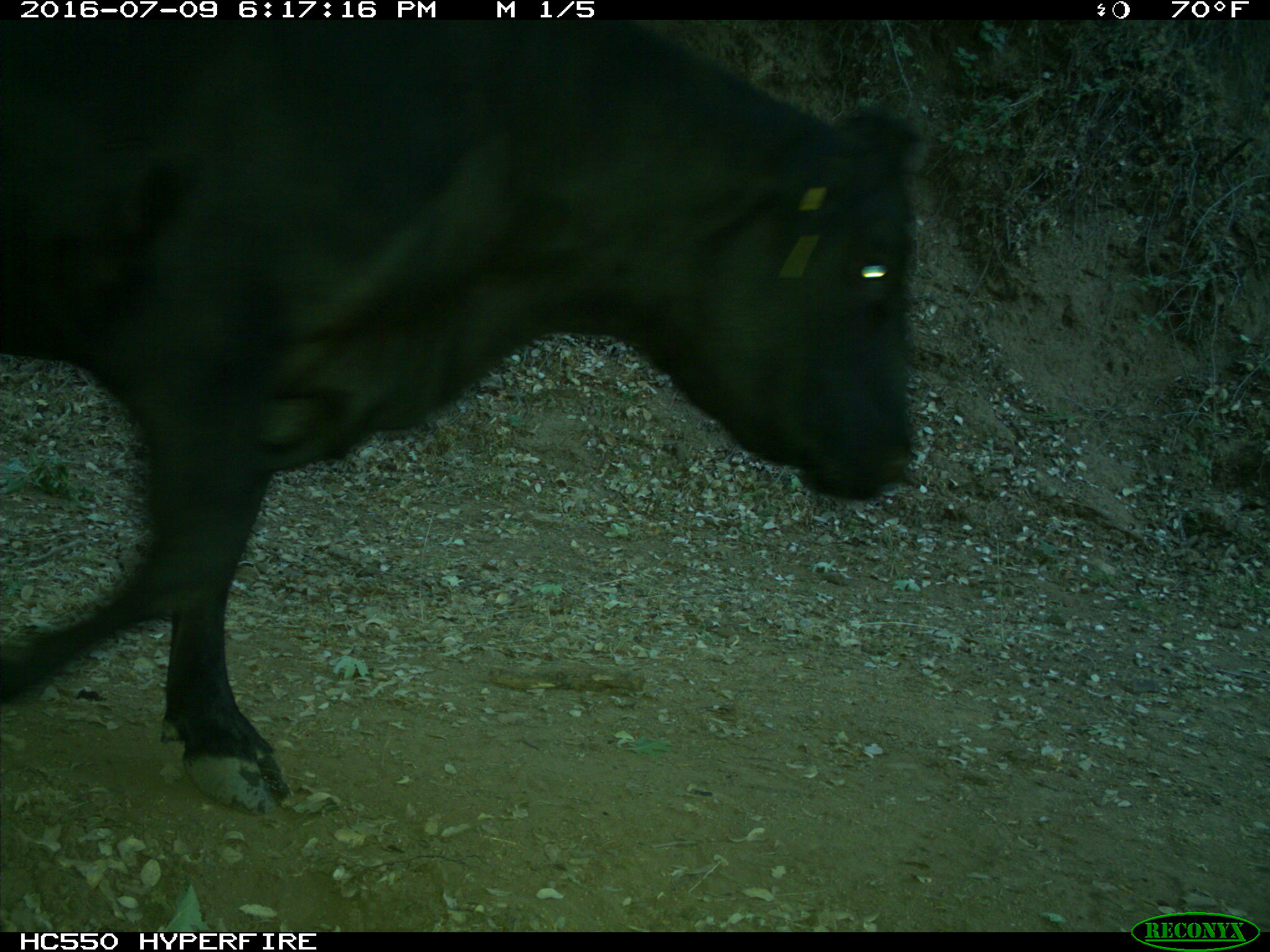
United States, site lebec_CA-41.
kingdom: Animalia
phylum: Chordata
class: Mammalia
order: Artiodactyla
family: Bovidae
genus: Bos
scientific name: Bos taurus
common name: domestic cow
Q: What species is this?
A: Bos taurus (domestic cow).